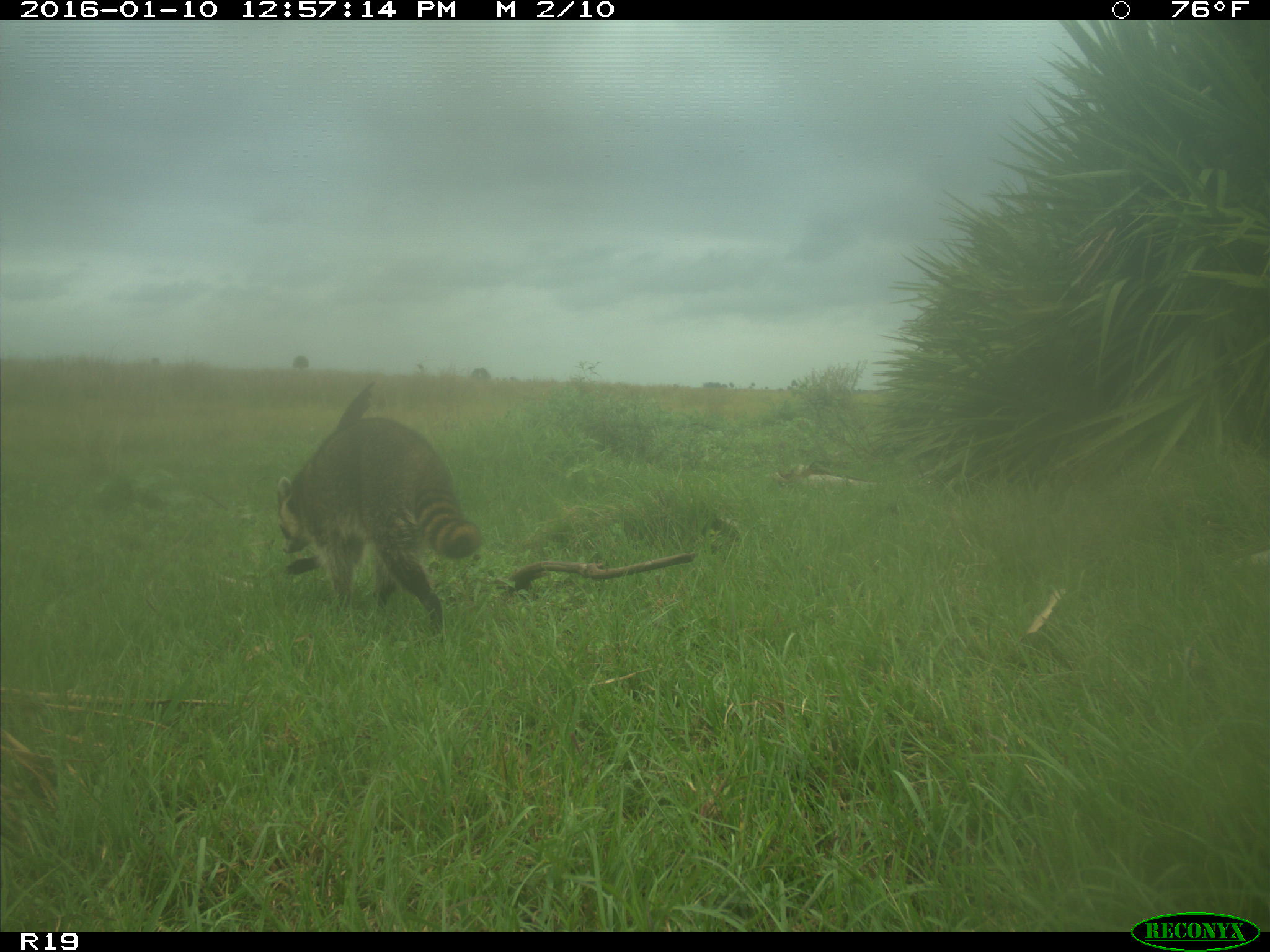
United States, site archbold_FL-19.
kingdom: Animalia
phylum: Chordata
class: Mammalia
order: Carnivora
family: Procyonidae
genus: Procyon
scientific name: Procyon lotor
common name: common raccoon